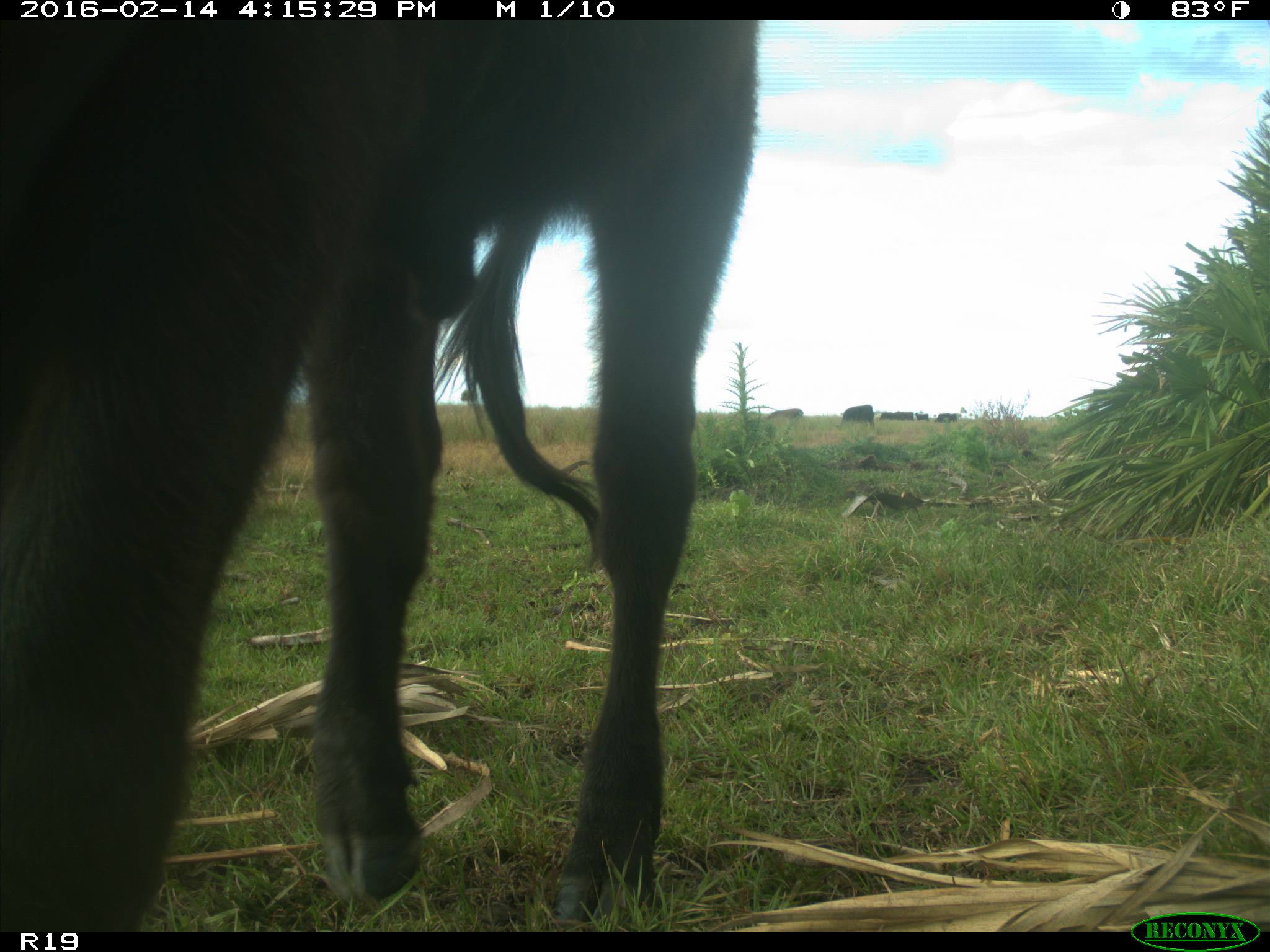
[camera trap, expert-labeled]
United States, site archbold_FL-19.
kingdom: Animalia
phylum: Chordata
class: Mammalia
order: Artiodactyla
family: Bovidae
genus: Bos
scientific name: Bos taurus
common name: domestic cow